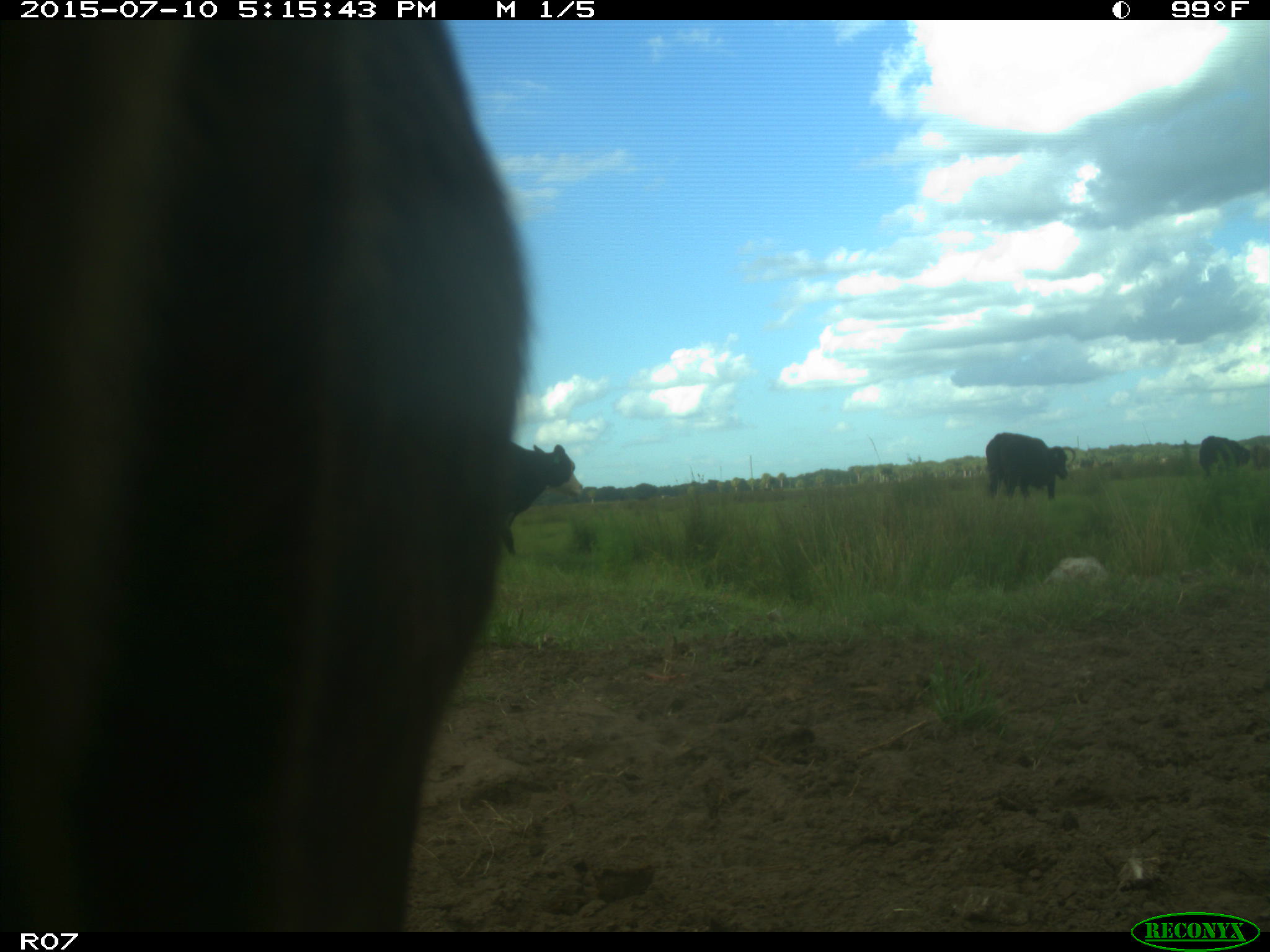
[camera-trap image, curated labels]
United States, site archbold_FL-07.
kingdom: Animalia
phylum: Chordata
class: Mammalia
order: Artiodactyla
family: Bovidae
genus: Bos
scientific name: Bos taurus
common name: domestic cow